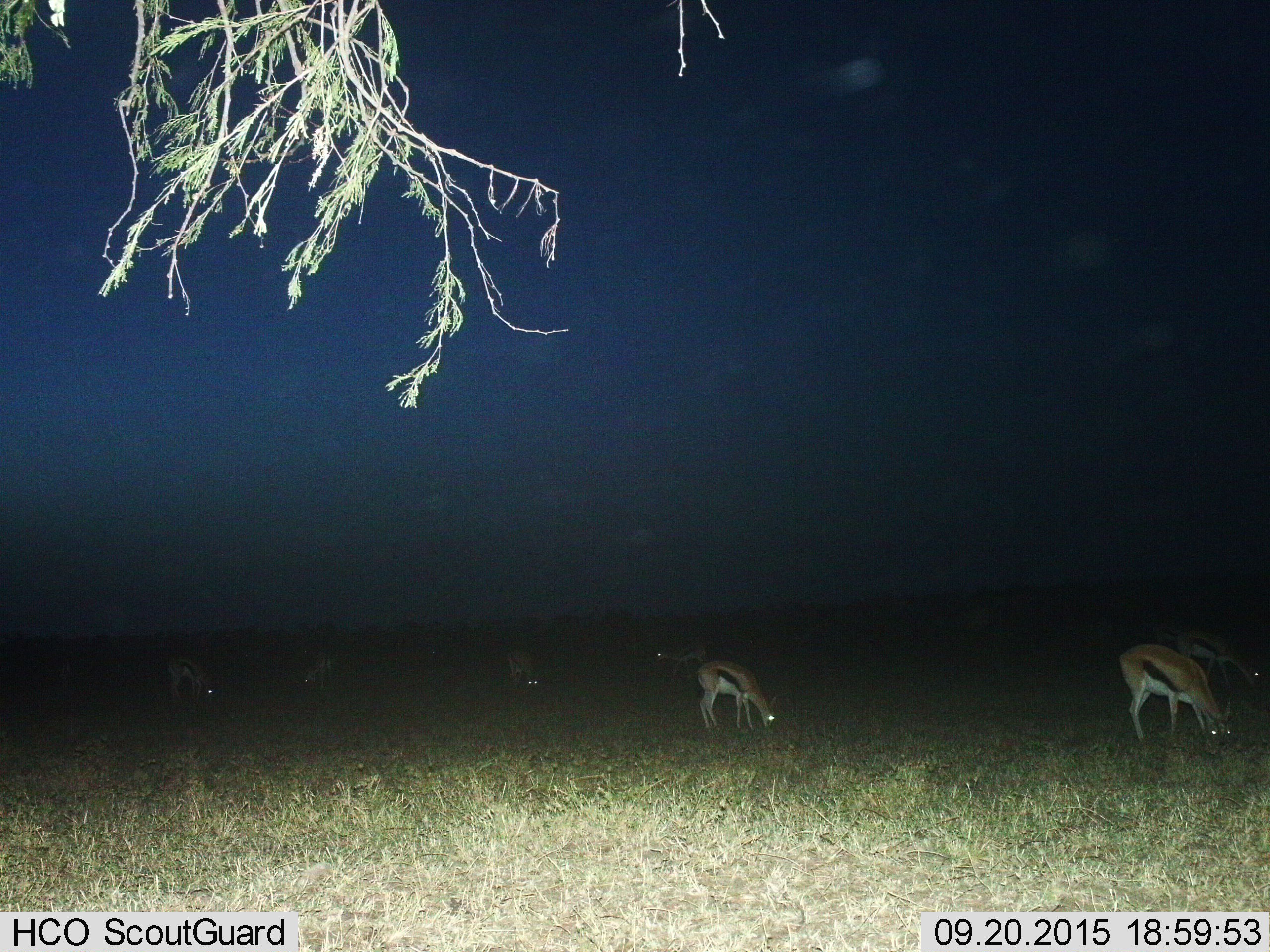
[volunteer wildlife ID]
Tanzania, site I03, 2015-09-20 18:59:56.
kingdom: Animalia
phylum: Chordata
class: Mammalia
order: Artiodactyla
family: Bovidae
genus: Eudorcas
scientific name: Eudorcas thomsonii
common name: thomson's gazelle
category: gazellethomsons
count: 7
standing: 25%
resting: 0%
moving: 12%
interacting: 0%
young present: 12%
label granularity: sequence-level